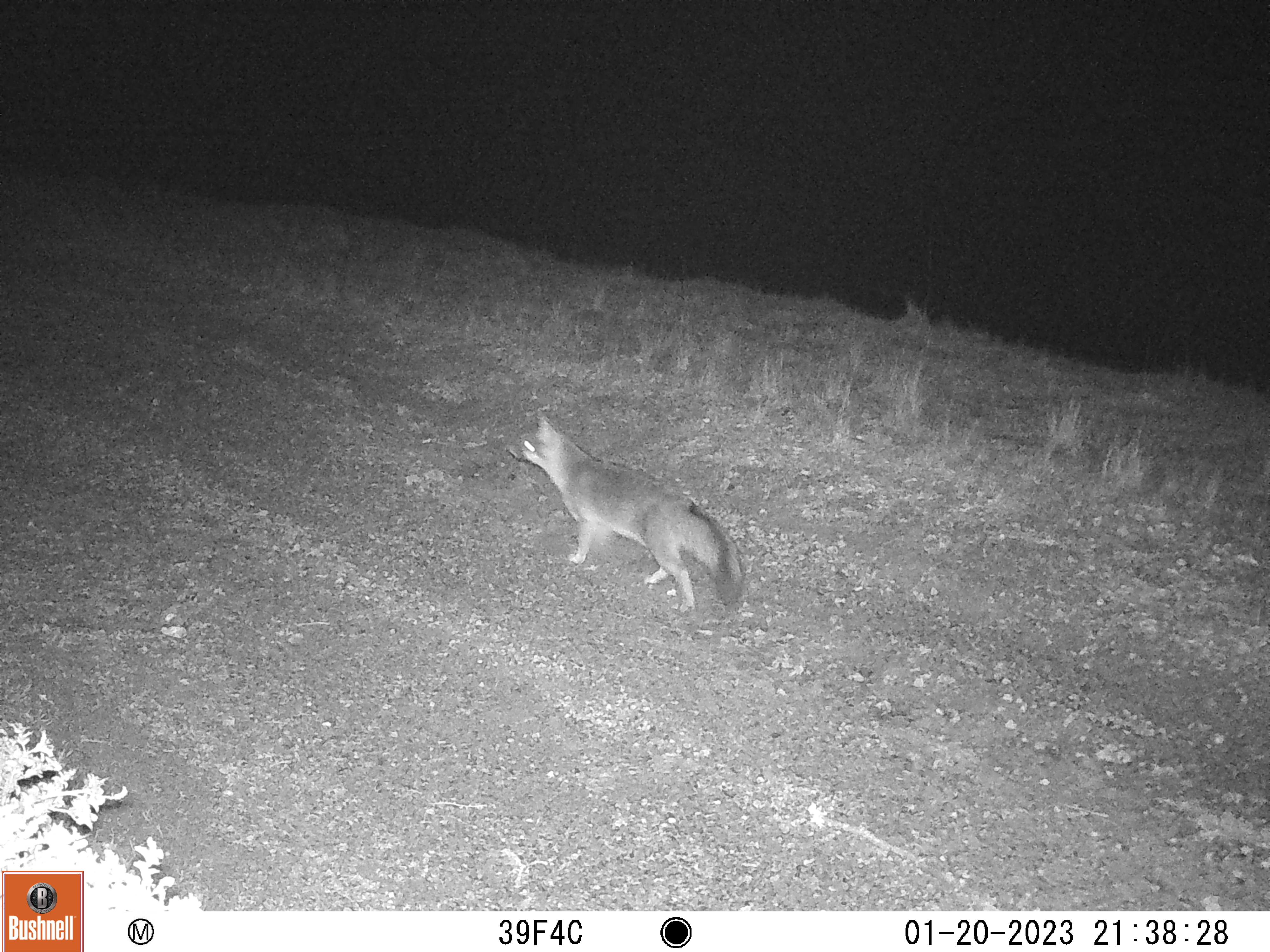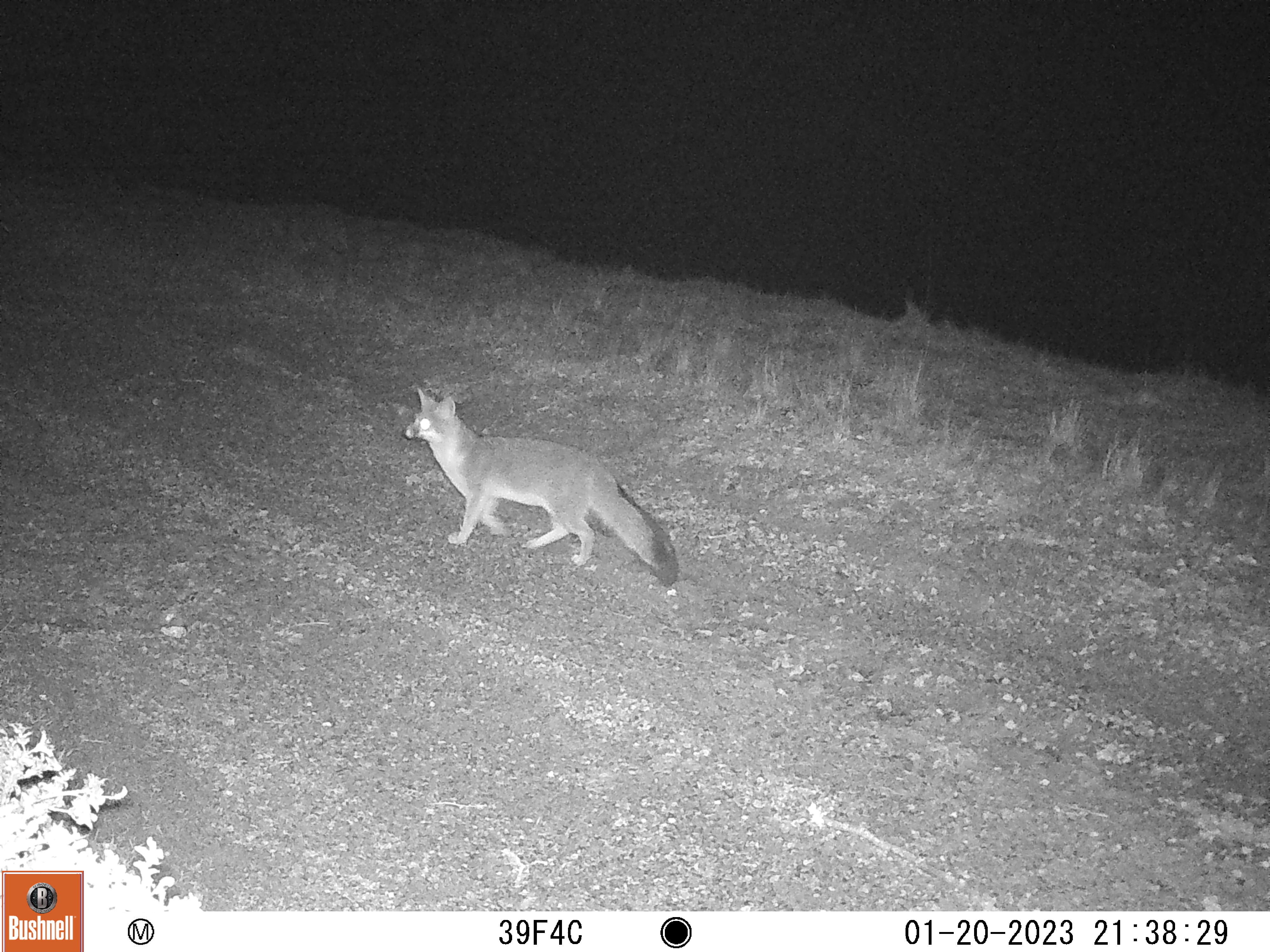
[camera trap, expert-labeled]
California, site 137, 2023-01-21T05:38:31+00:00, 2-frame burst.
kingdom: Animalia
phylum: Chordata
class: Mammalia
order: Carnivora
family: Canidae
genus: Urocyon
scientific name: Urocyon cinereoargenteus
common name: gray fox